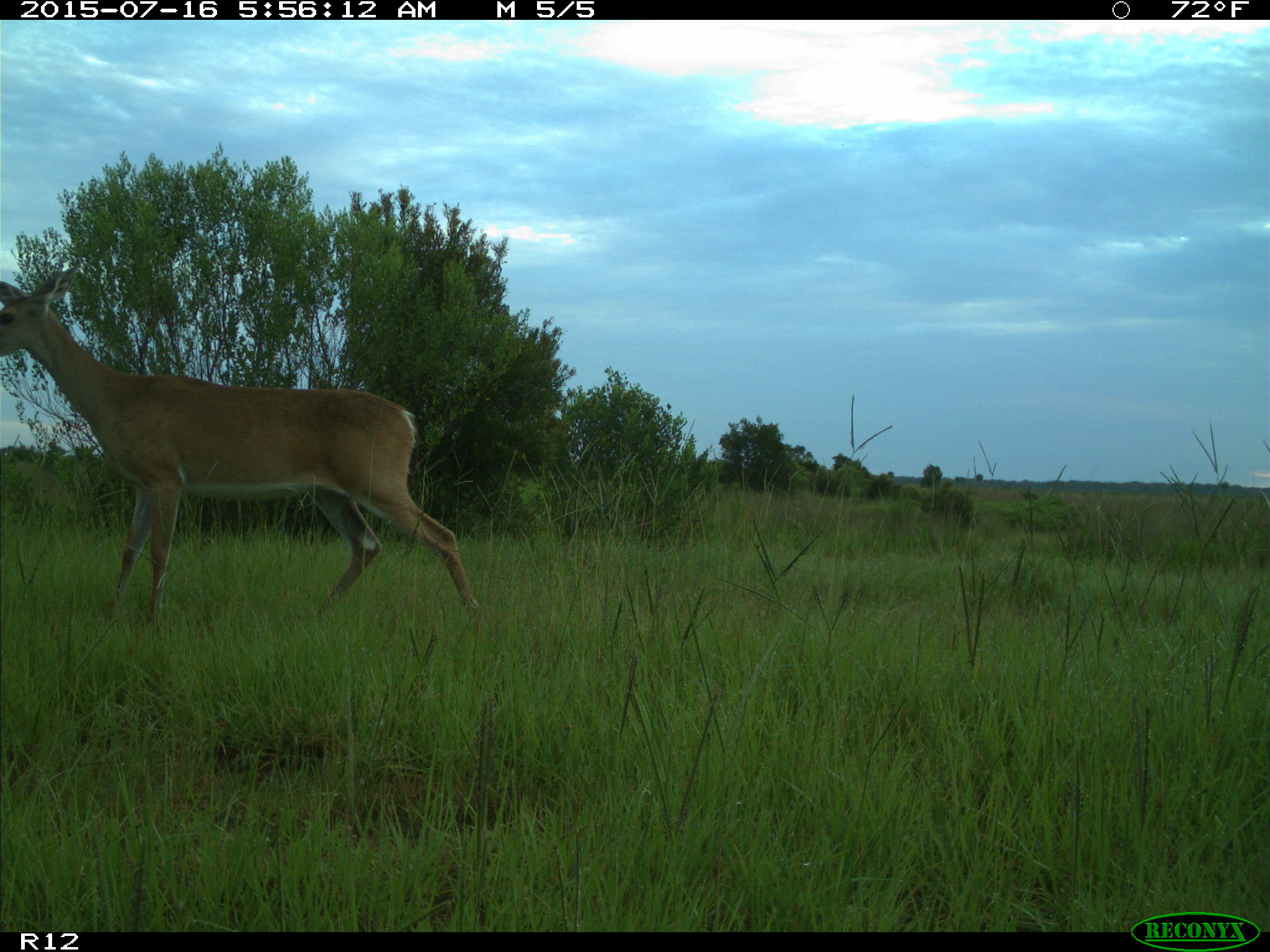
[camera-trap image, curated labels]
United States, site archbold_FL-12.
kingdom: Animalia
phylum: Chordata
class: Mammalia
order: Artiodactyla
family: Cervidae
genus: Odocoileus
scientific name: Odocoileus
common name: deer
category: unidentified deer